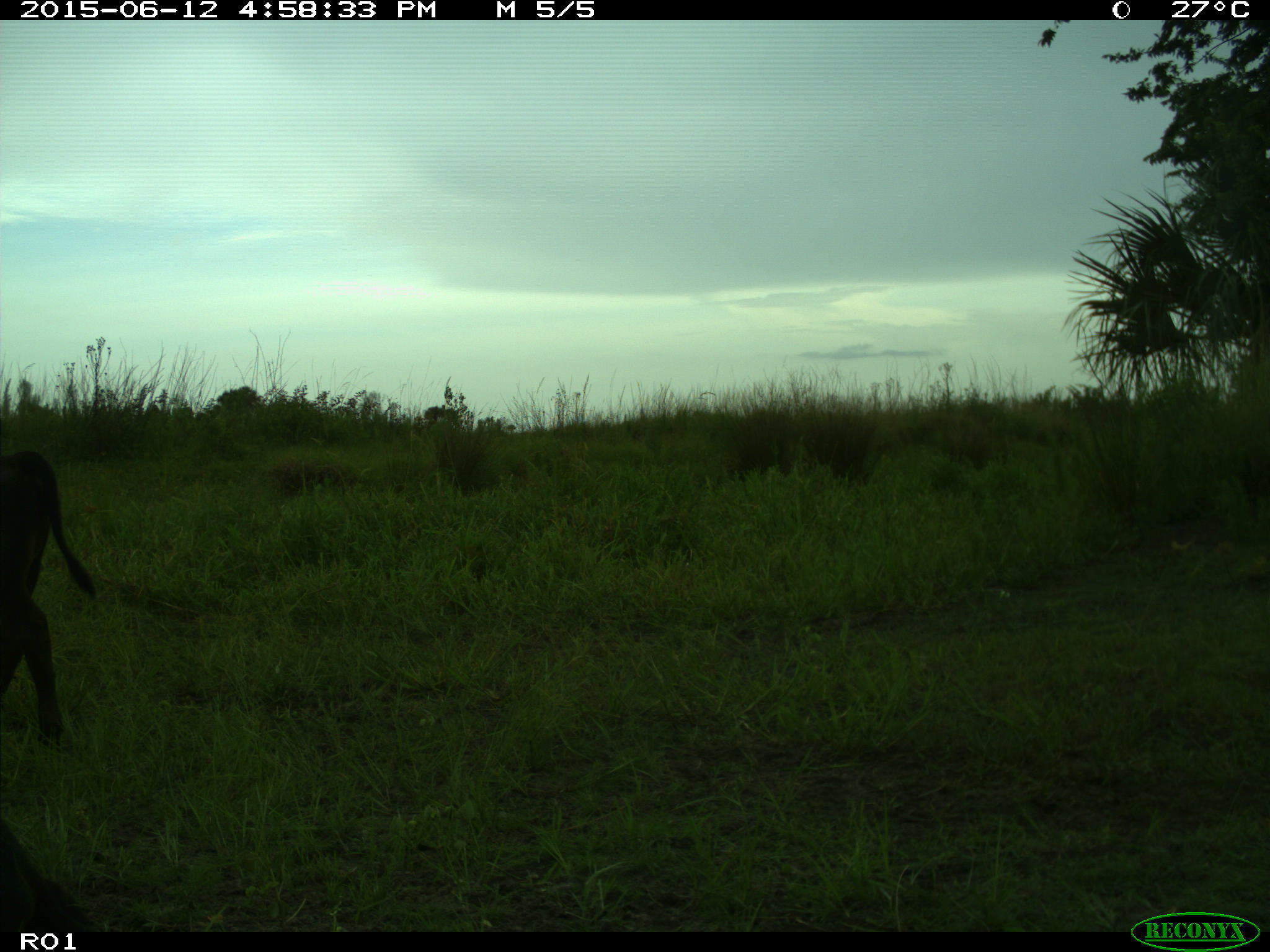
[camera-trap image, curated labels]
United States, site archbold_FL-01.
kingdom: Animalia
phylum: Chordata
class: Mammalia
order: Artiodactyla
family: Bovidae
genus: Bos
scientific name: Bos taurus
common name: domestic cow